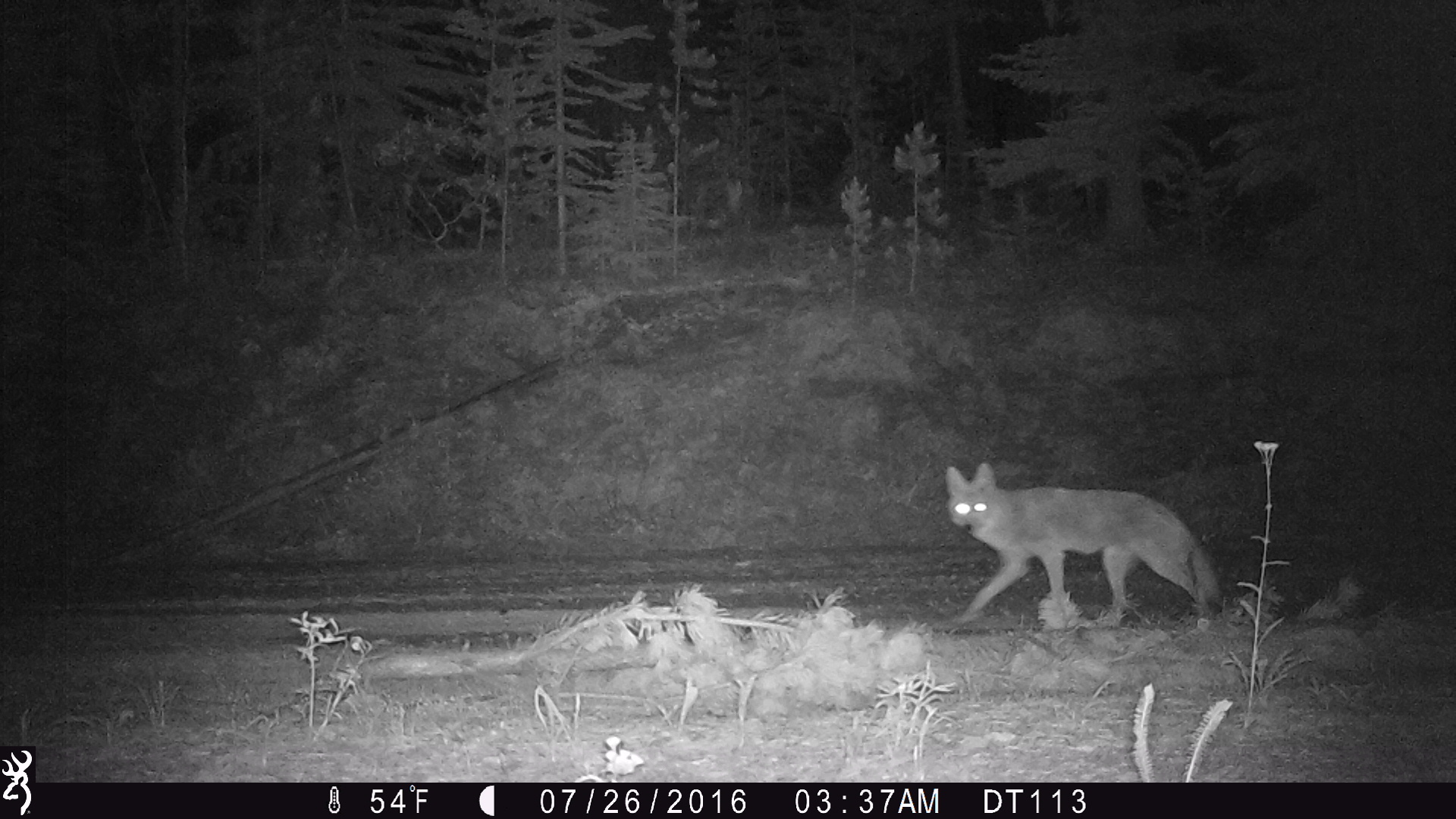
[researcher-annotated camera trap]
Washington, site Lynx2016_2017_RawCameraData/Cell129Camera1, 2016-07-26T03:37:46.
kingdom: Animalia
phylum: Chordata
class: Mammalia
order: Carnivora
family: Canidae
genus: Canis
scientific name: Canis latrans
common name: coyote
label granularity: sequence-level